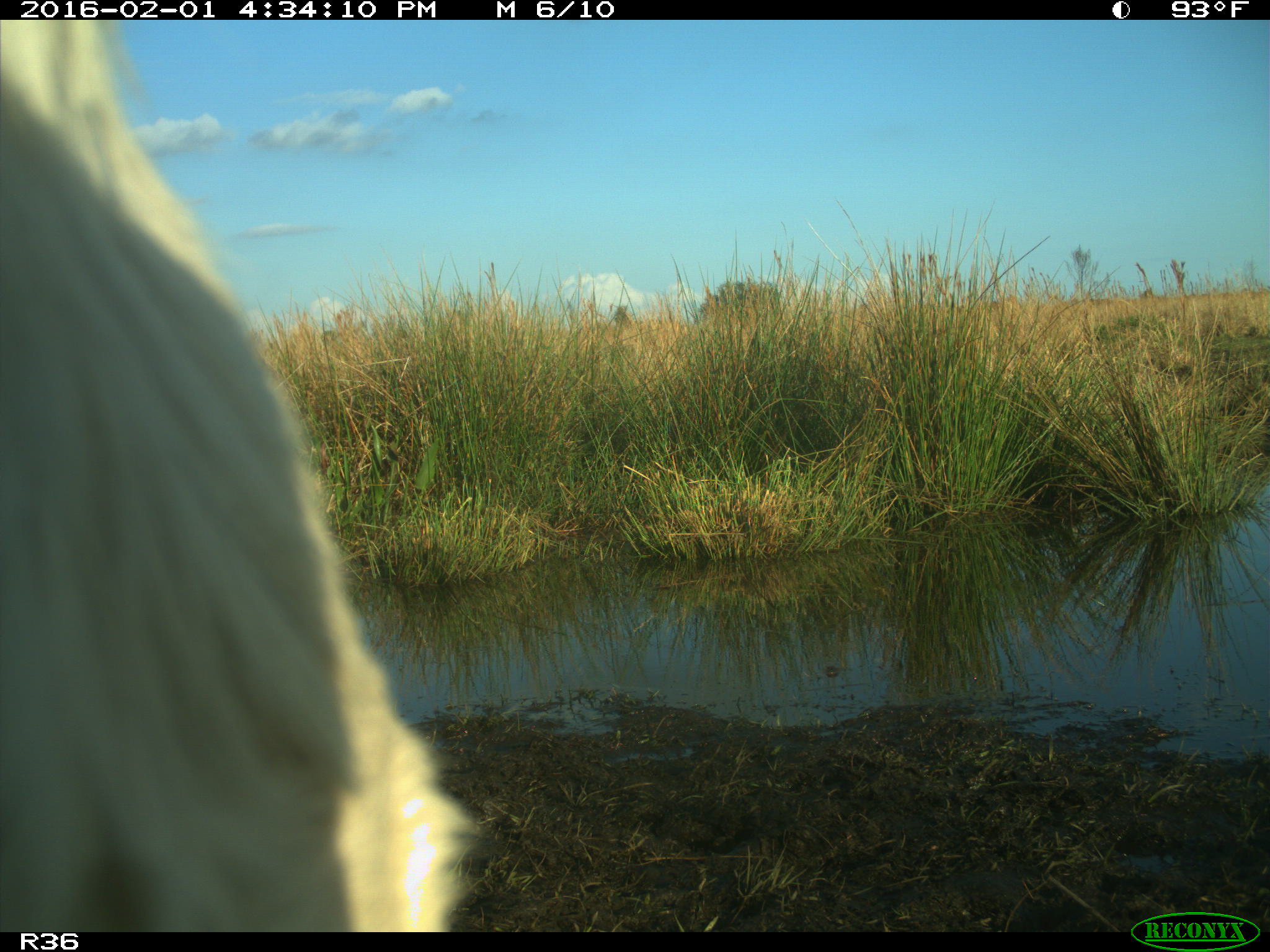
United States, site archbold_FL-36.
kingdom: Animalia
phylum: Chordata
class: Mammalia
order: Artiodactyla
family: Bovidae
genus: Bos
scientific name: Bos taurus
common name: domestic cow